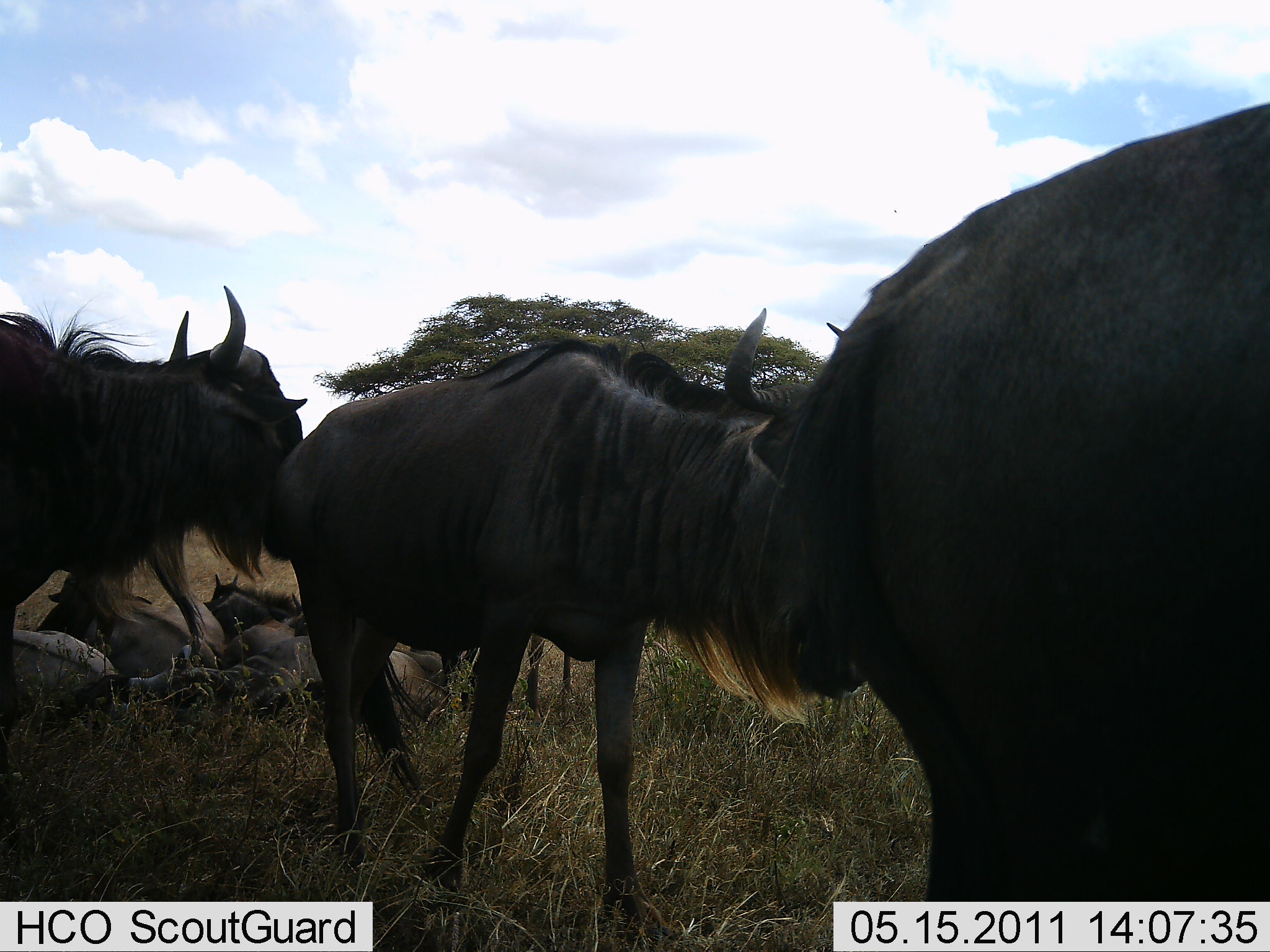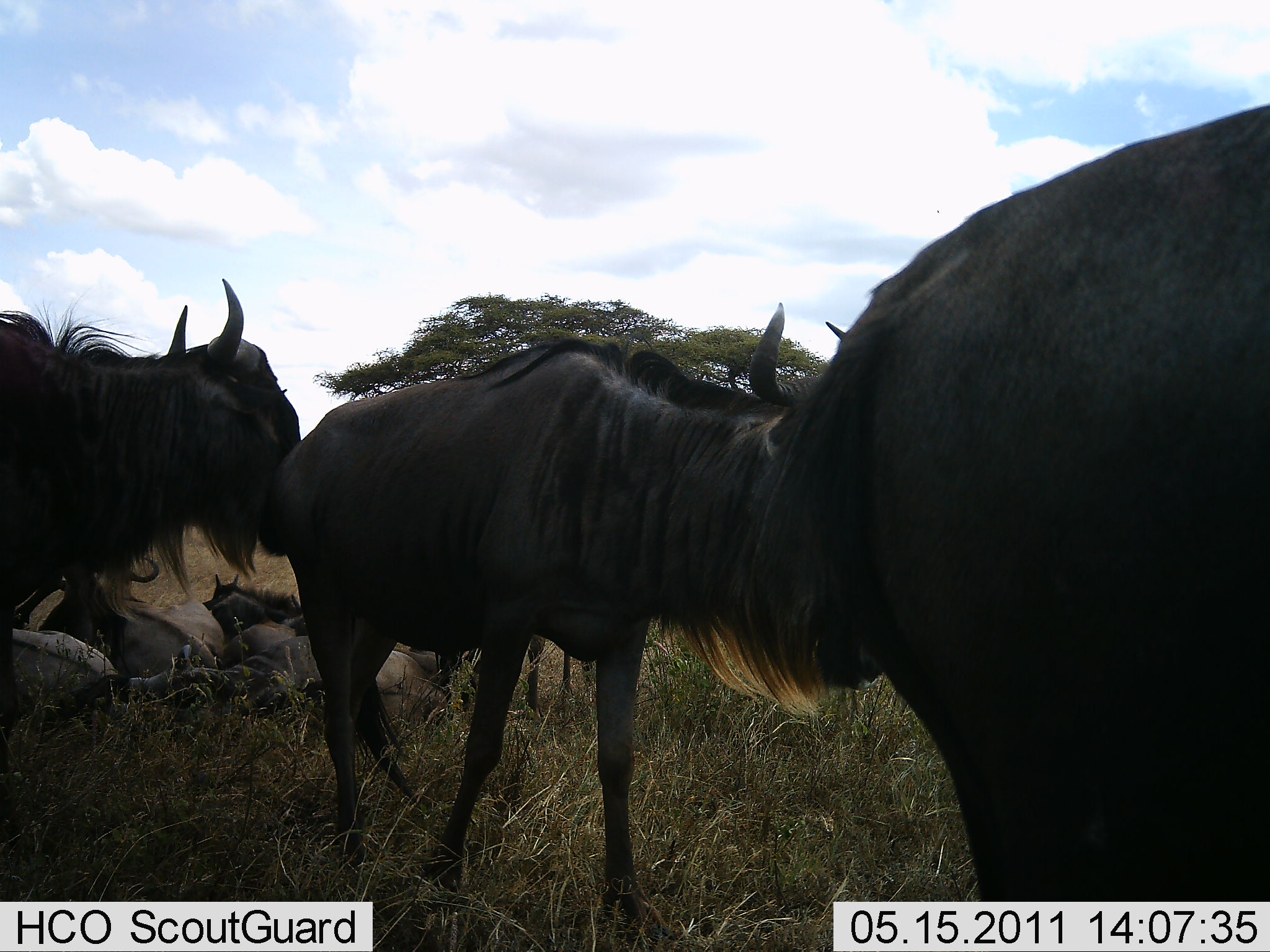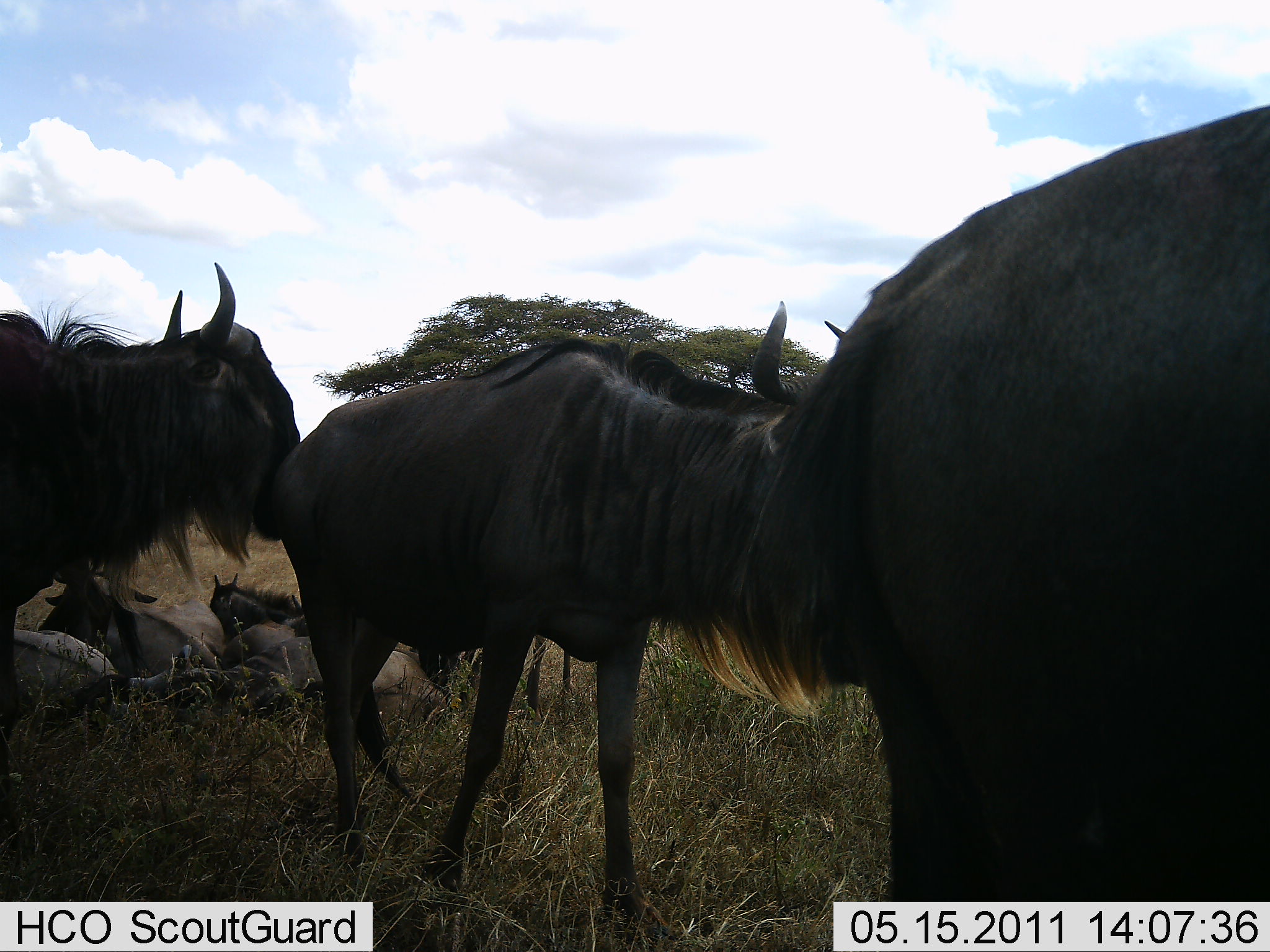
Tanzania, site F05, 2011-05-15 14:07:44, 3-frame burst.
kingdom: Animalia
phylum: Chordata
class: Mammalia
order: Artiodactyla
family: Bovidae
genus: Connochaetes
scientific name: Connochaetes taurinus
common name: blue wildebeest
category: wildebeest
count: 8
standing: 83%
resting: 83%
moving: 0%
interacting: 17%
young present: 0%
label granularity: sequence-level